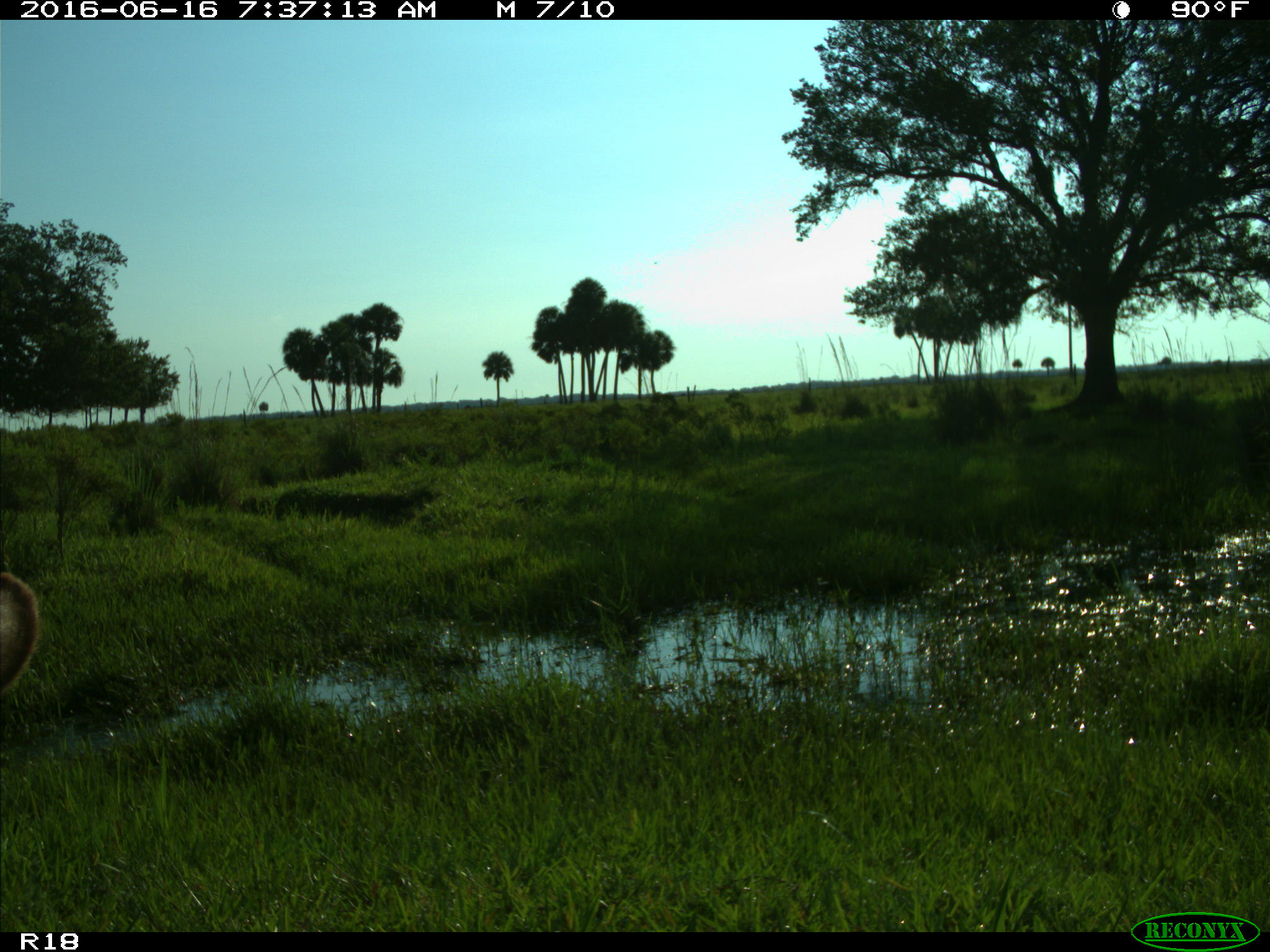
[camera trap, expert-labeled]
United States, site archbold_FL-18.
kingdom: Animalia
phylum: Chordata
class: Mammalia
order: Artiodactyla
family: Bovidae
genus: Bos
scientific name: Bos taurus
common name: domestic cow